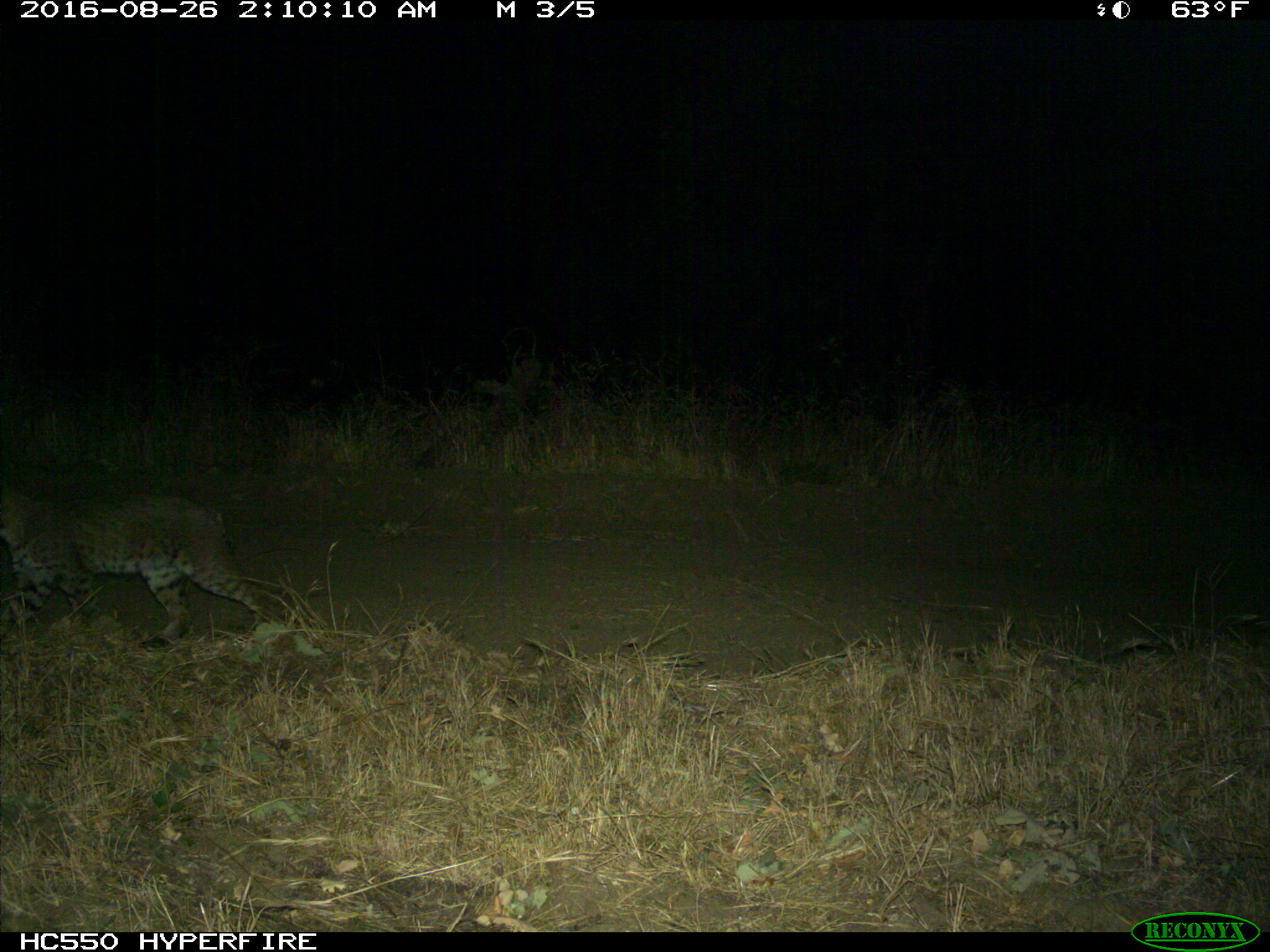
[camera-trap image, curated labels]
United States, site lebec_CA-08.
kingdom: Animalia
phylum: Chordata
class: Mammalia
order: Carnivora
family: Felidae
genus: Lynx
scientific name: Lynx rufus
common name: bobcat